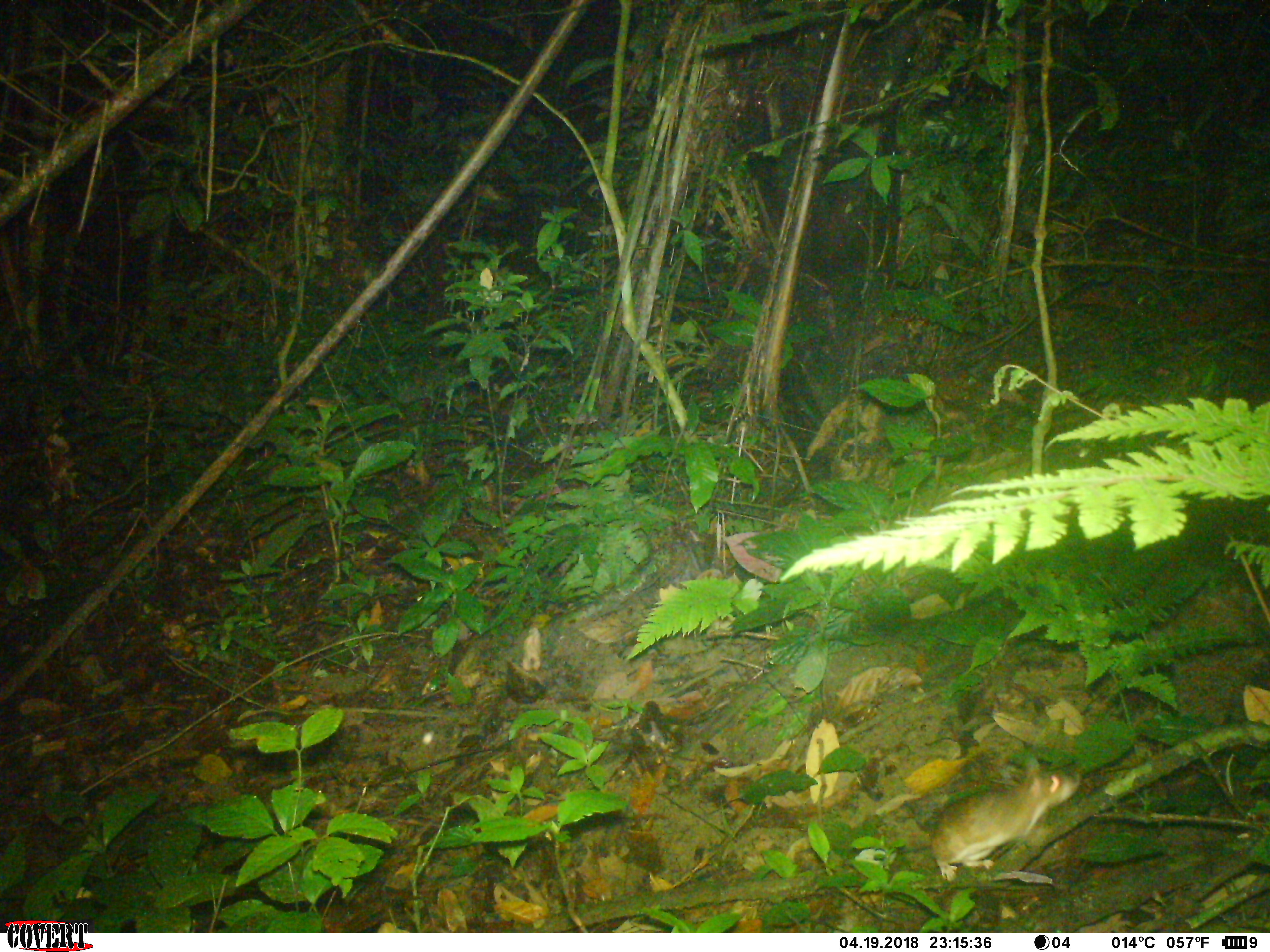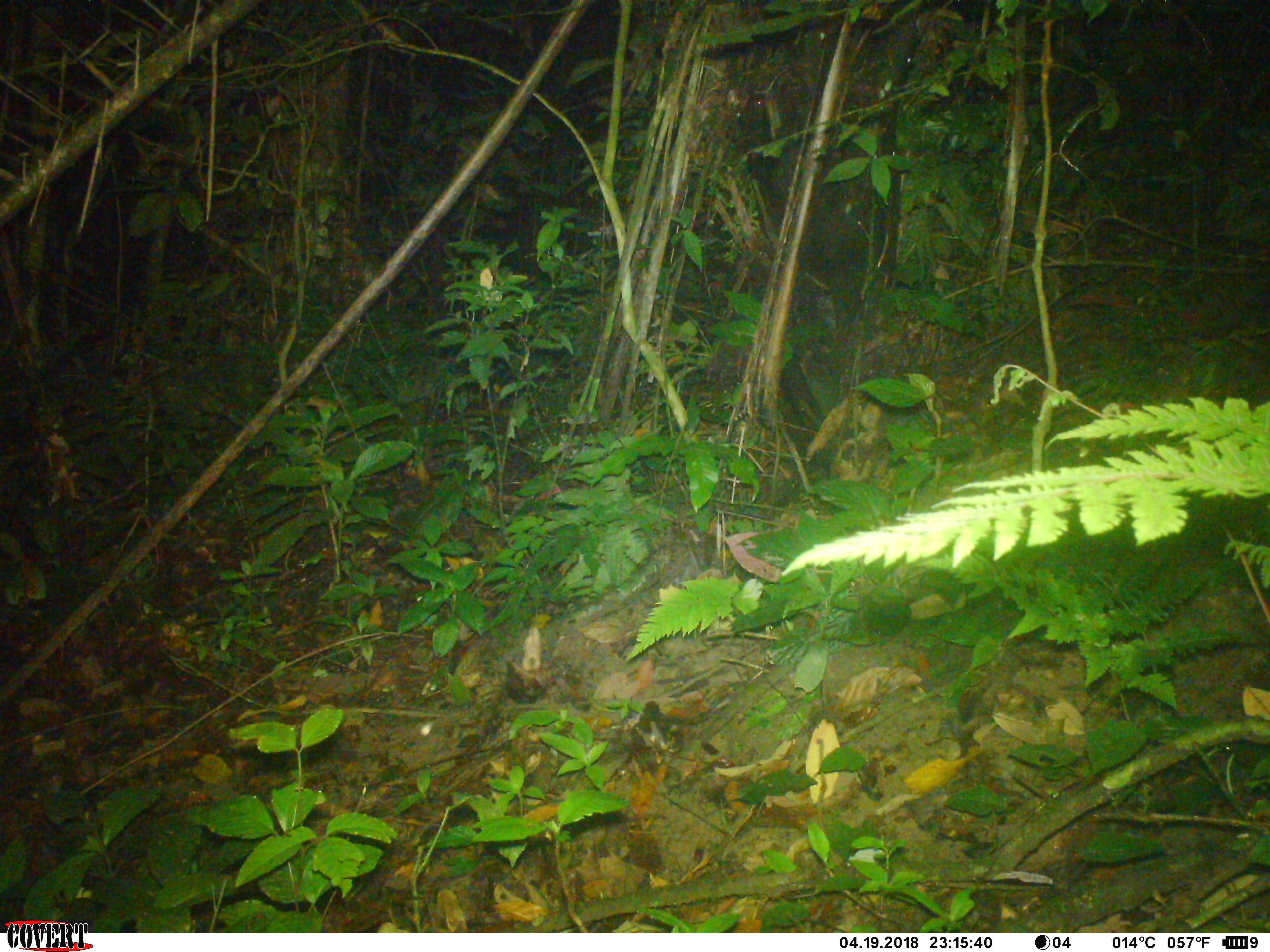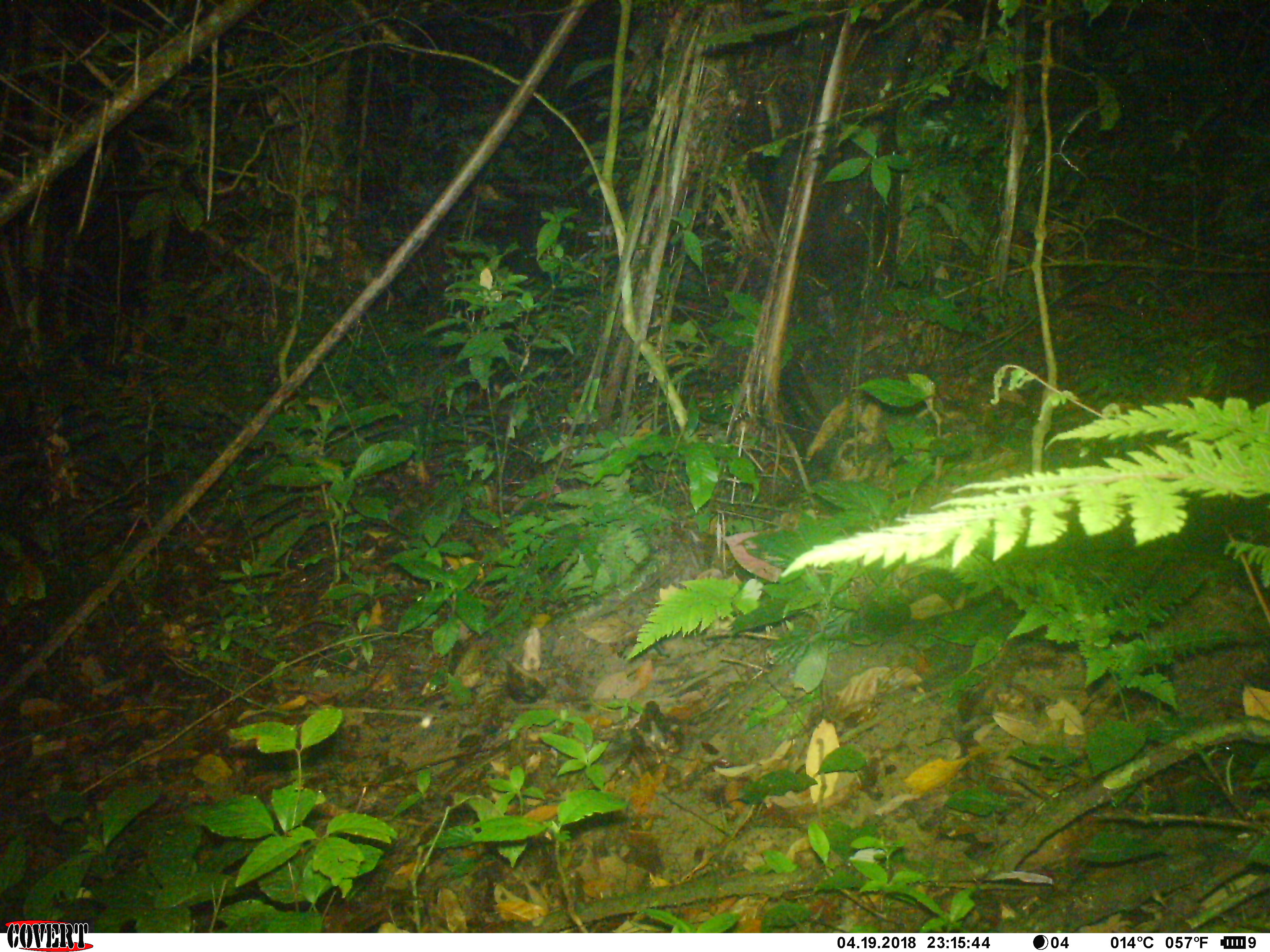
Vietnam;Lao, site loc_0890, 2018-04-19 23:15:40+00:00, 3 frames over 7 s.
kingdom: Animalia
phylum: Chordata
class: Mammalia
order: Rodentia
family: Muridae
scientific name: Muridae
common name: old-world mice and rats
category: unidentified murid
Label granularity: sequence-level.